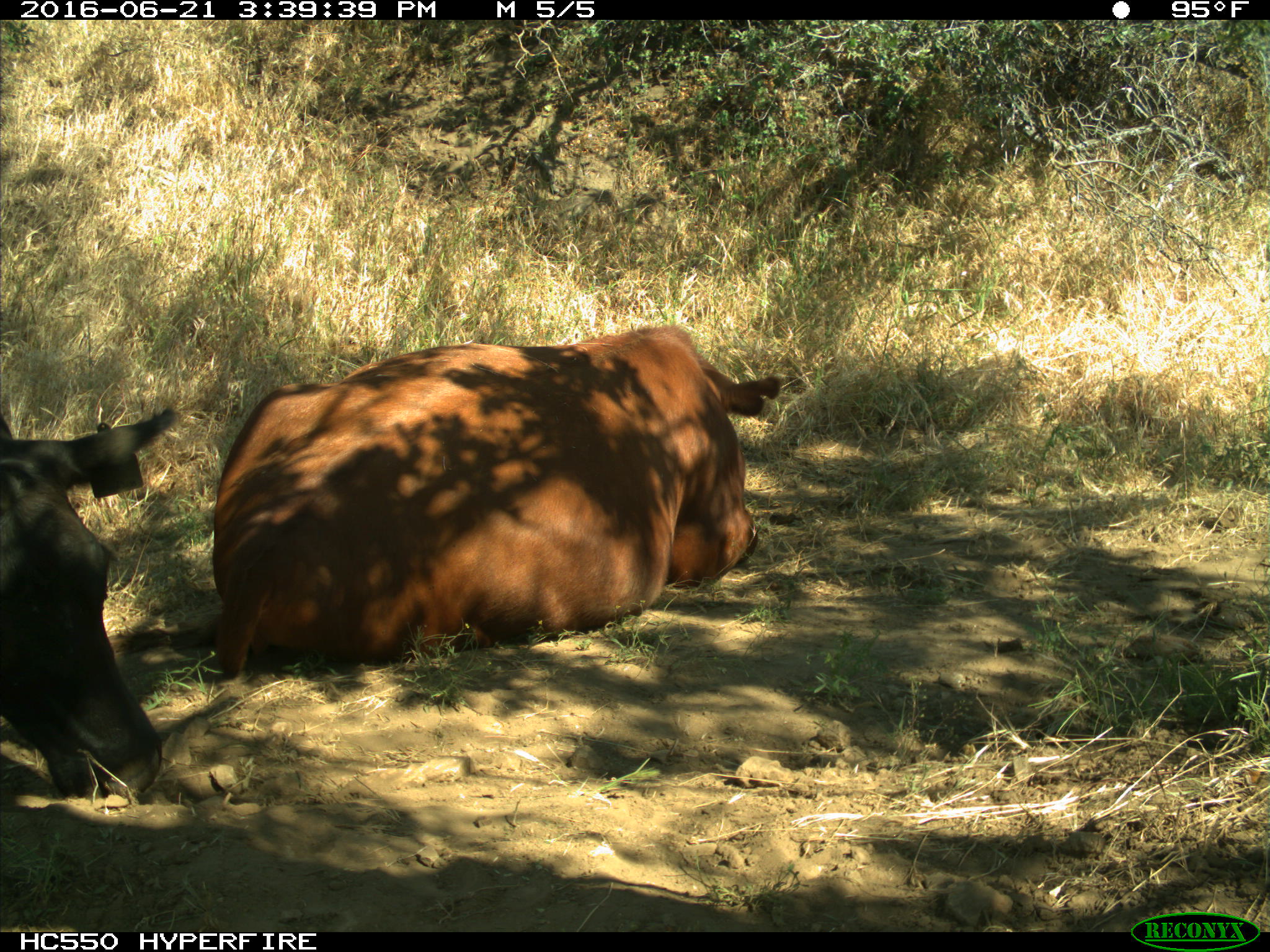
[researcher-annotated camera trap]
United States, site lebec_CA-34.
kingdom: Animalia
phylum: Chordata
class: Mammalia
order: Artiodactyla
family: Bovidae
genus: Bos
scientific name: Bos taurus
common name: domestic cow